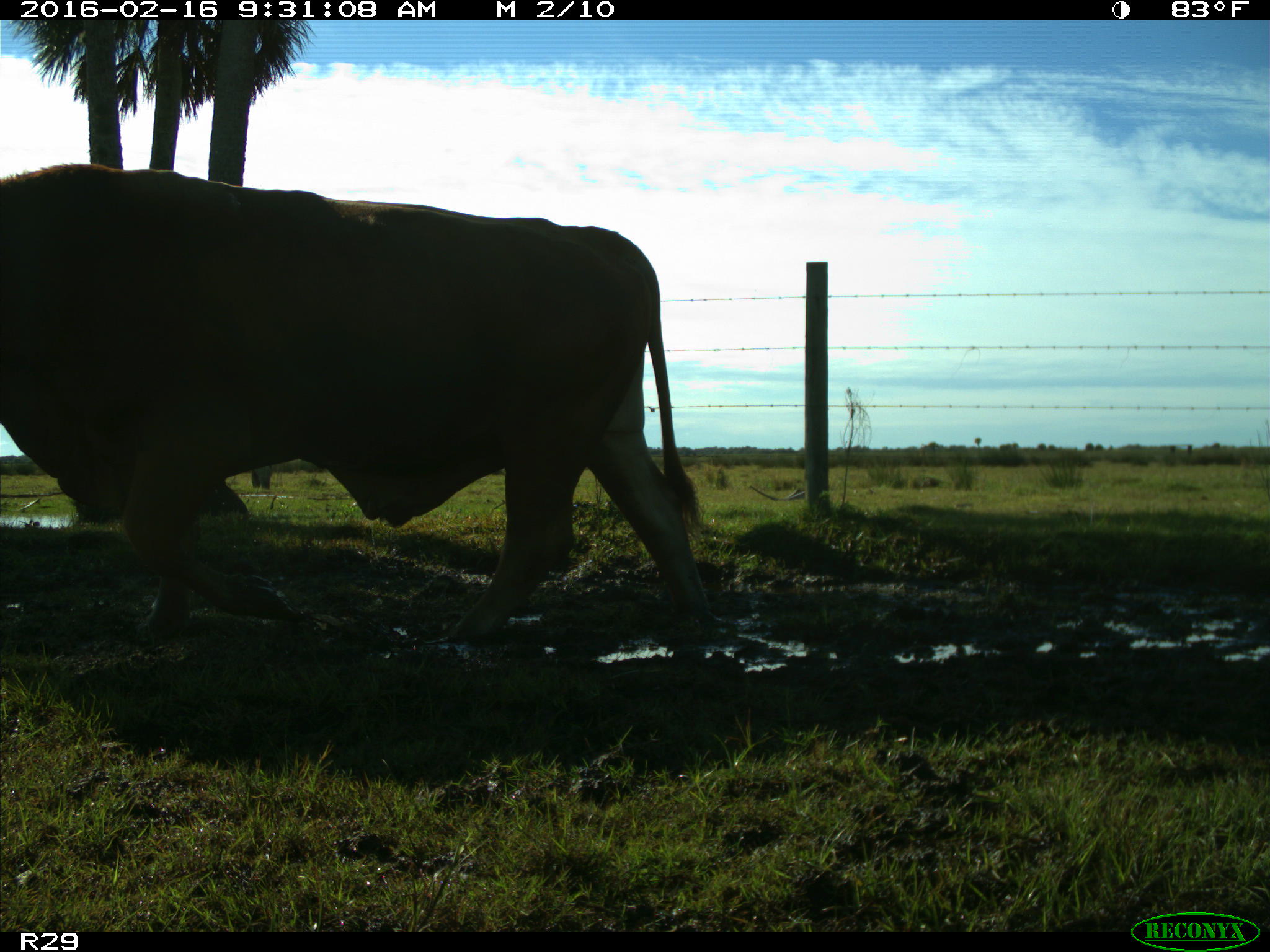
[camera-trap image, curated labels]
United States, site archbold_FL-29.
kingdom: Animalia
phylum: Chordata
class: Mammalia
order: Artiodactyla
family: Bovidae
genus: Bos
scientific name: Bos taurus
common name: domestic cow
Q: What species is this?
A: Bos taurus (domestic cow).